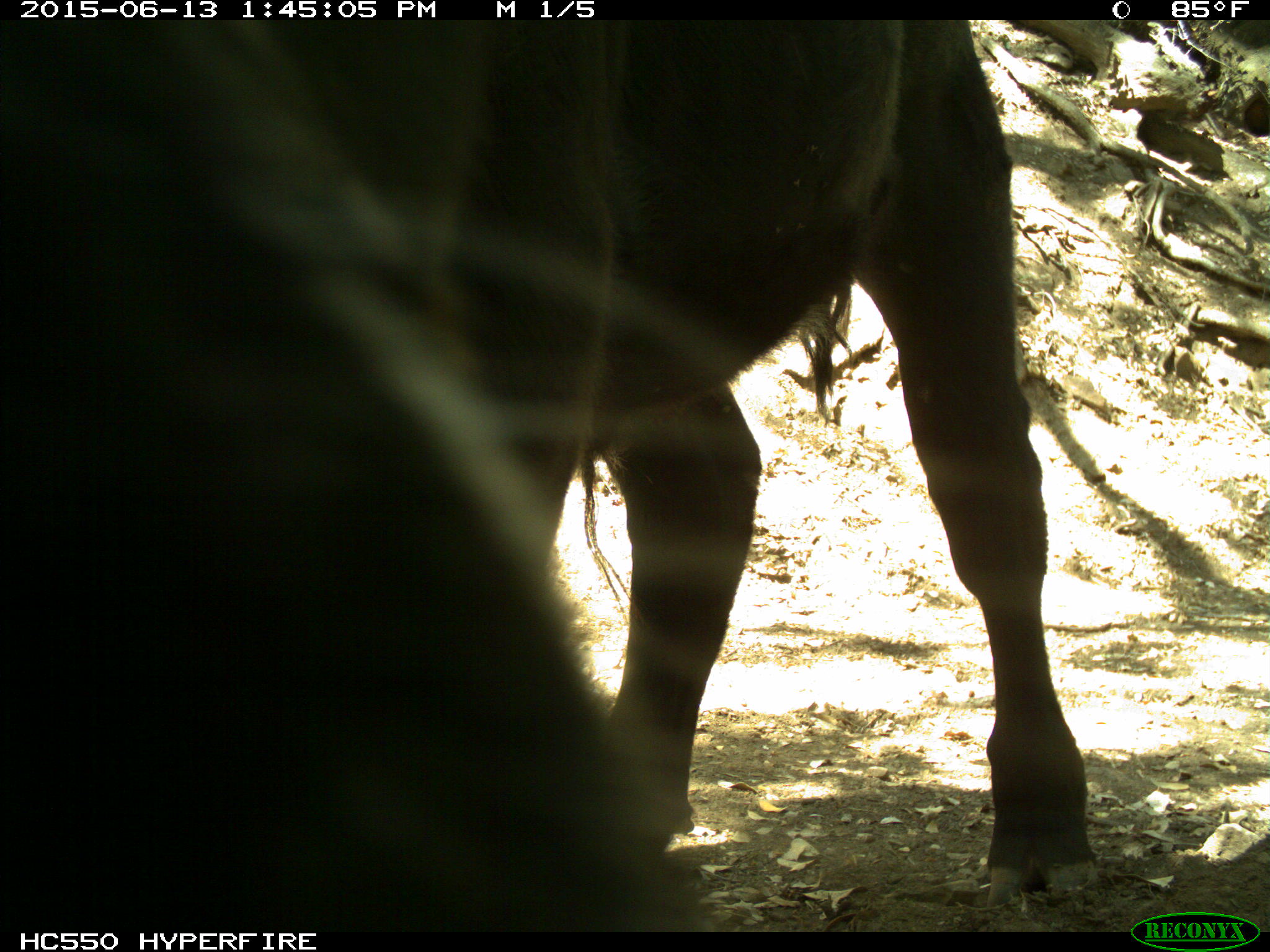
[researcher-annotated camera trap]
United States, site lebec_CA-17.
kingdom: Animalia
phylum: Chordata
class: Mammalia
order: Artiodactyla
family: Bovidae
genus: Bos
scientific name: Bos taurus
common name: domestic cow